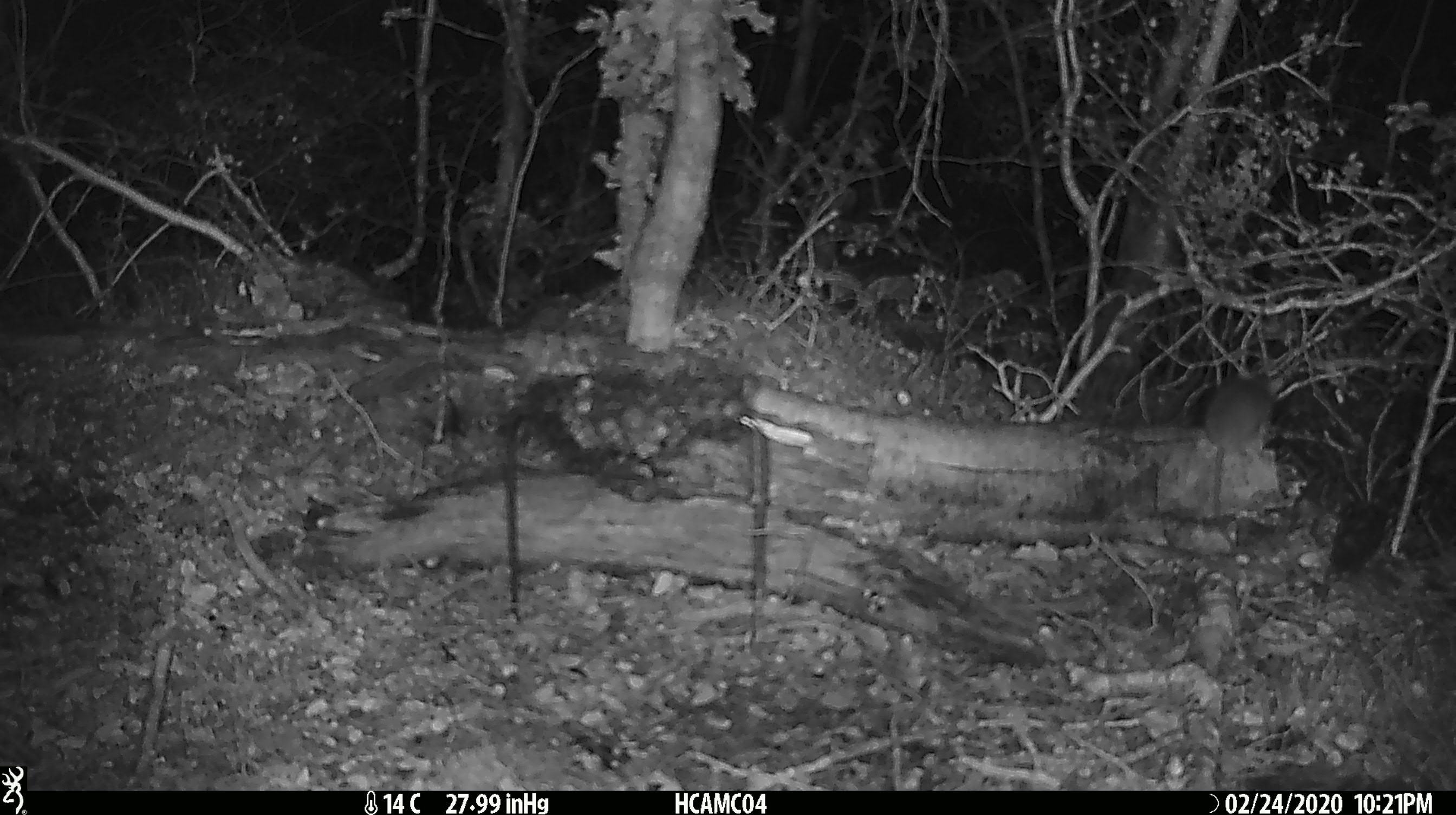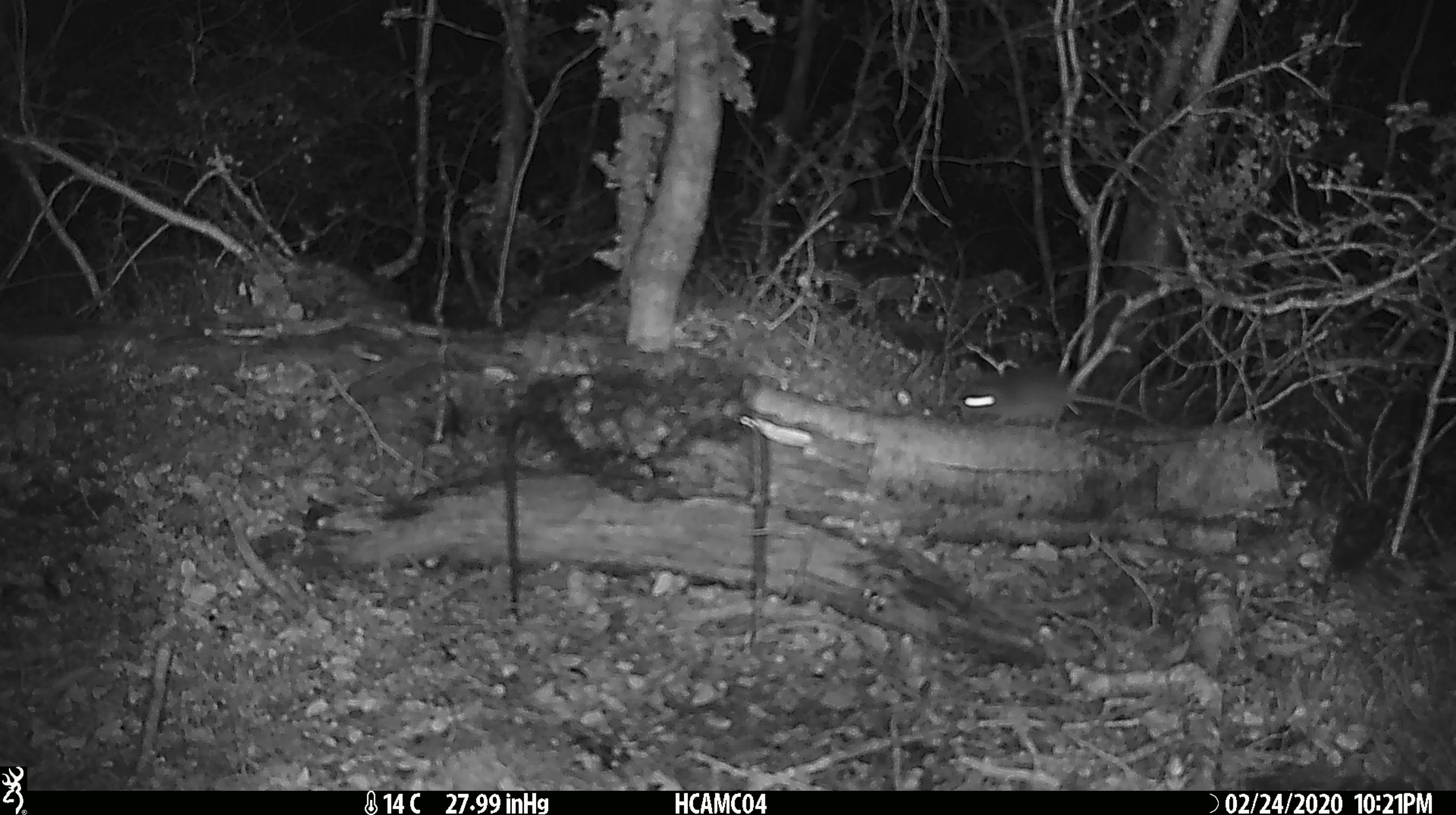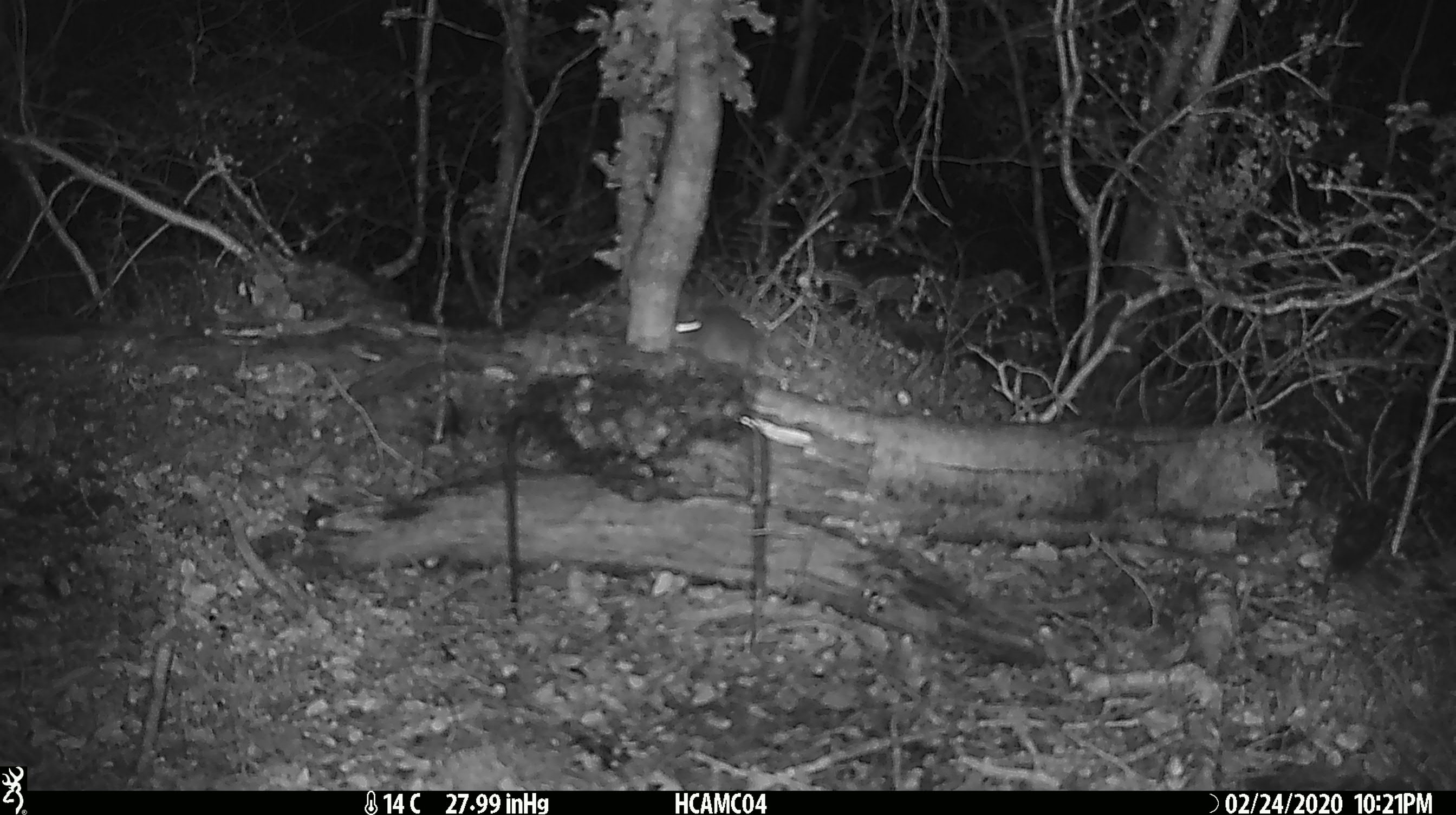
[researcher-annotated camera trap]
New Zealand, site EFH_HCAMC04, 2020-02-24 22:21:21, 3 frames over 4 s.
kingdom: Animalia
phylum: Chordata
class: Mammalia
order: Rodentia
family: Muridae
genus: Mus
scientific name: Mus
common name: mouse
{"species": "mouse (Mus)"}